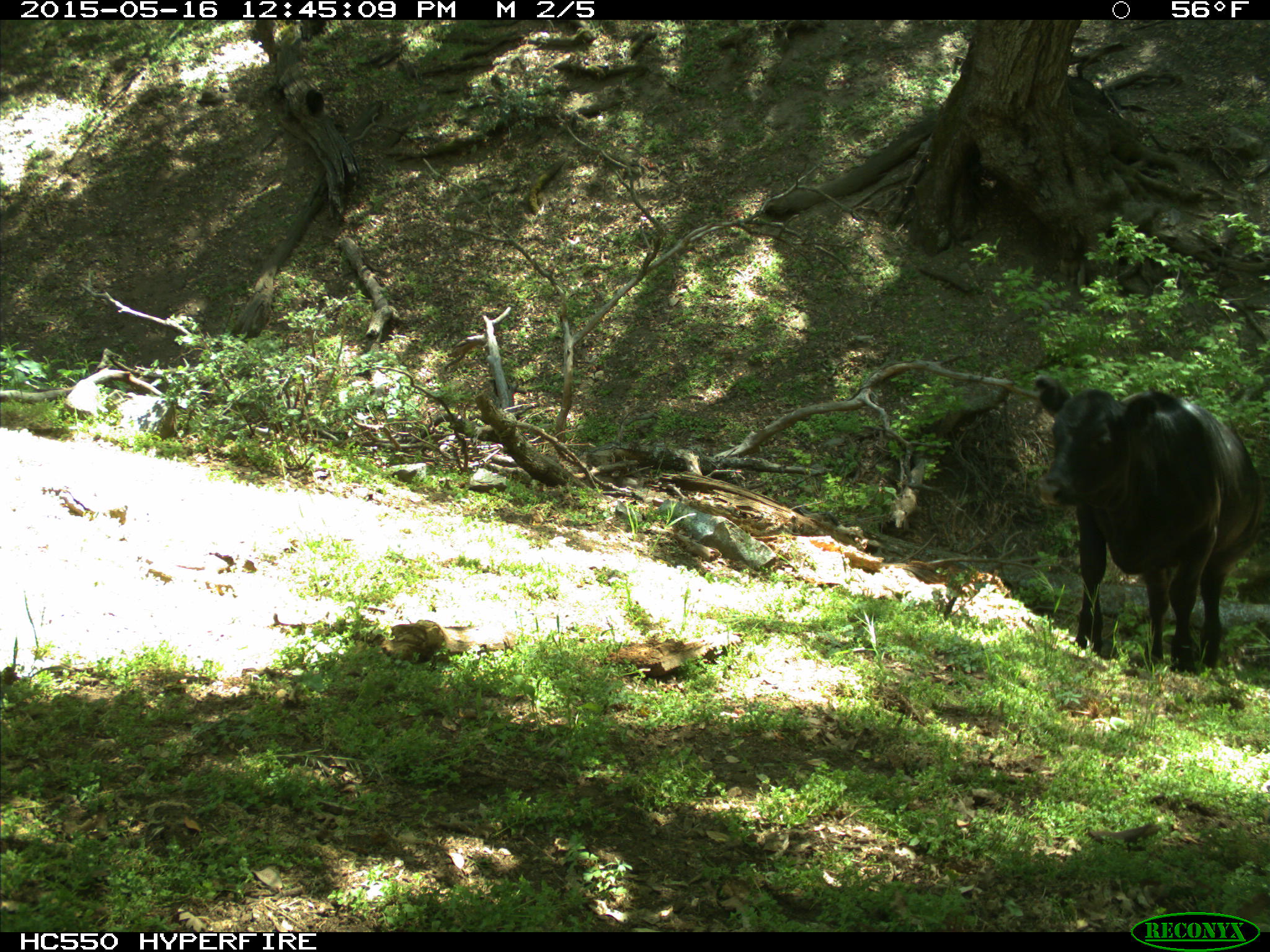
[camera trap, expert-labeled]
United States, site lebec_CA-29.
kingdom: Animalia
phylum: Chordata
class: Mammalia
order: Artiodactyla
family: Bovidae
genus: Bos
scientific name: Bos taurus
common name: domestic cow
Bos taurus (domestic cow).